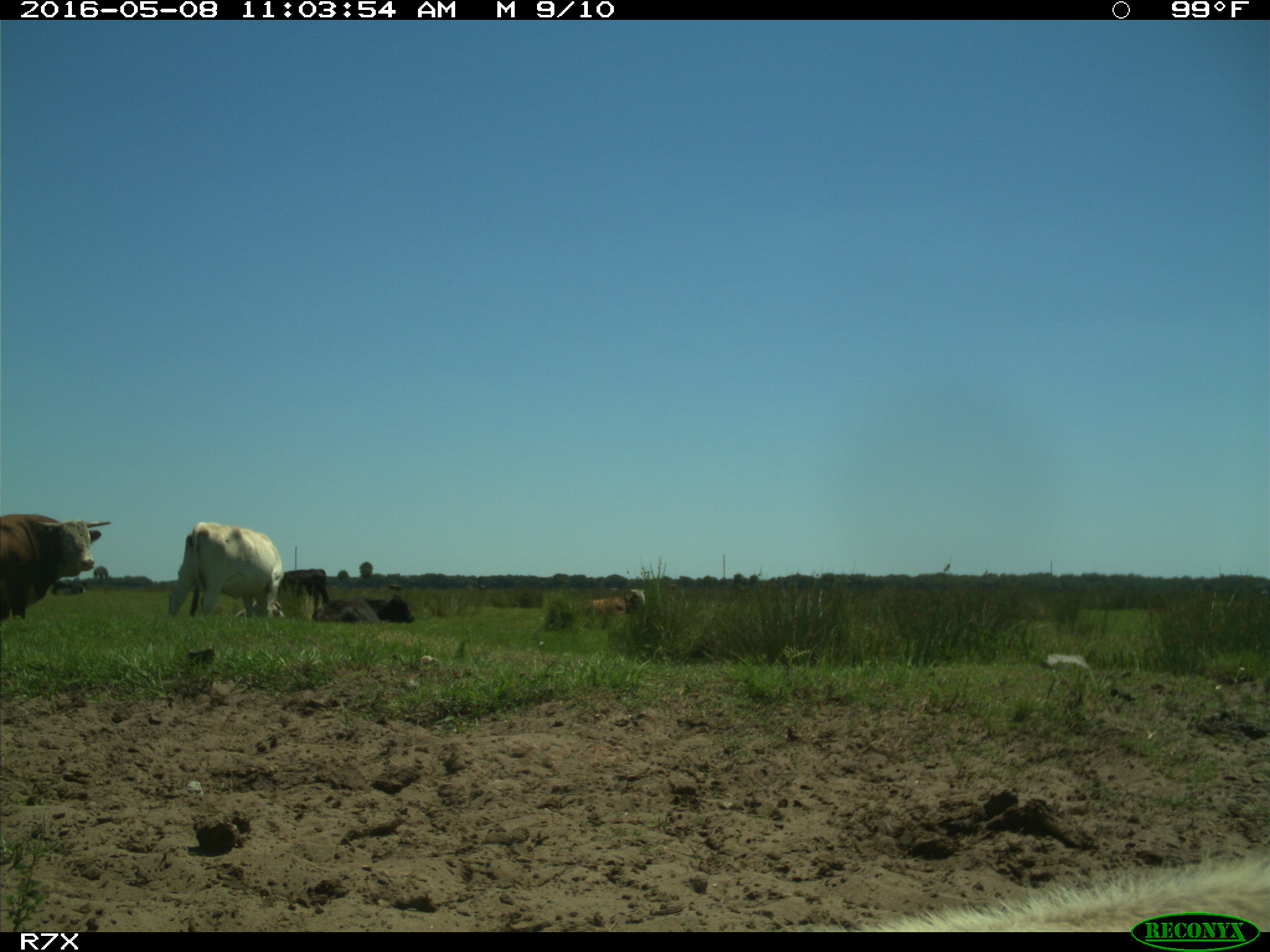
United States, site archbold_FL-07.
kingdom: Animalia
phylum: Chordata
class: Mammalia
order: Artiodactyla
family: Bovidae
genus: Bos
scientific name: Bos taurus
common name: domestic cow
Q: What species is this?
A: Bos taurus (domestic cow).